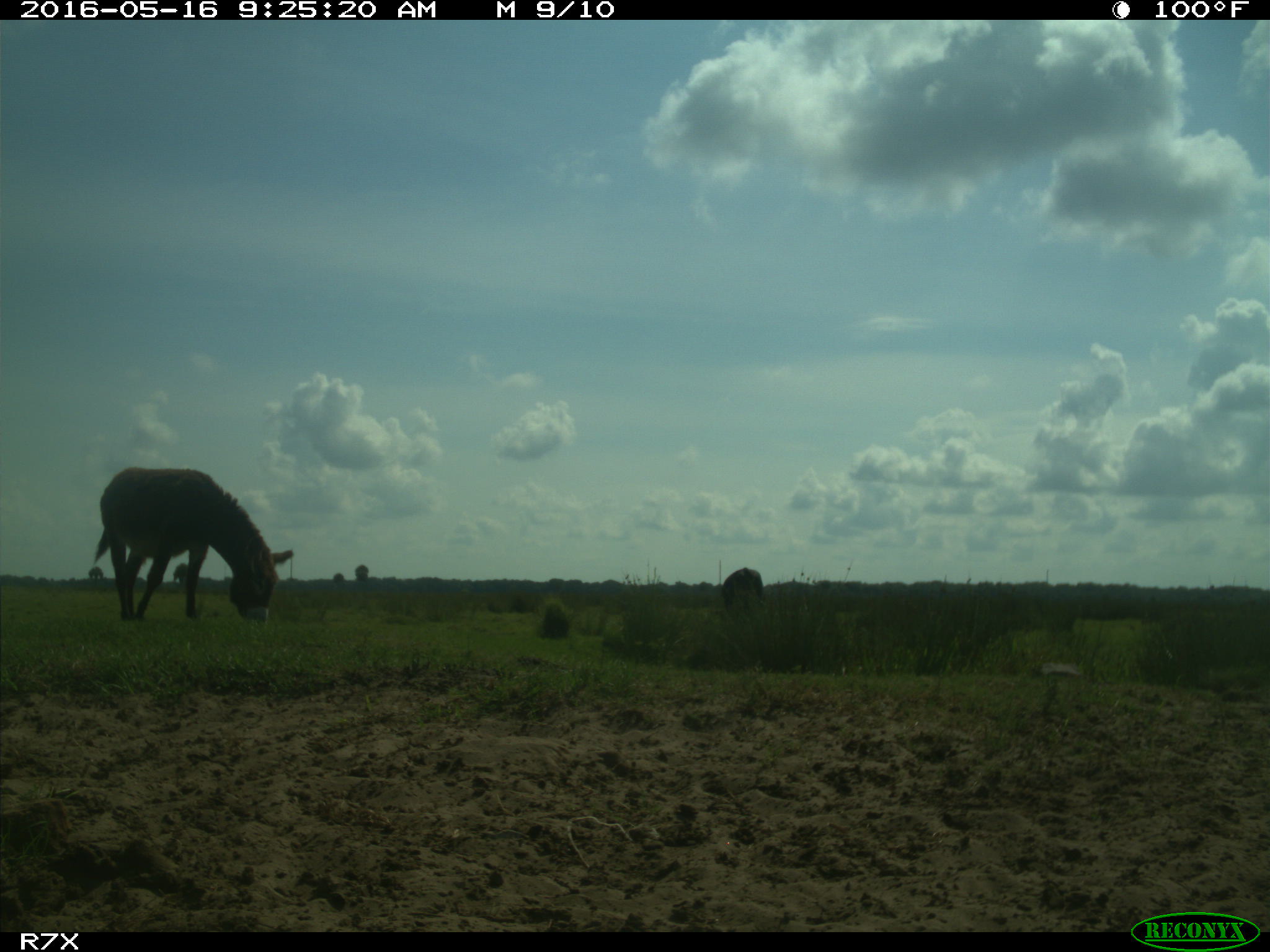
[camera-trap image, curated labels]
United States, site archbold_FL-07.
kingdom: Animalia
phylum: Chordata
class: Mammalia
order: Artiodactyla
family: Bovidae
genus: Bos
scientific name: Bos taurus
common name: domestic cow